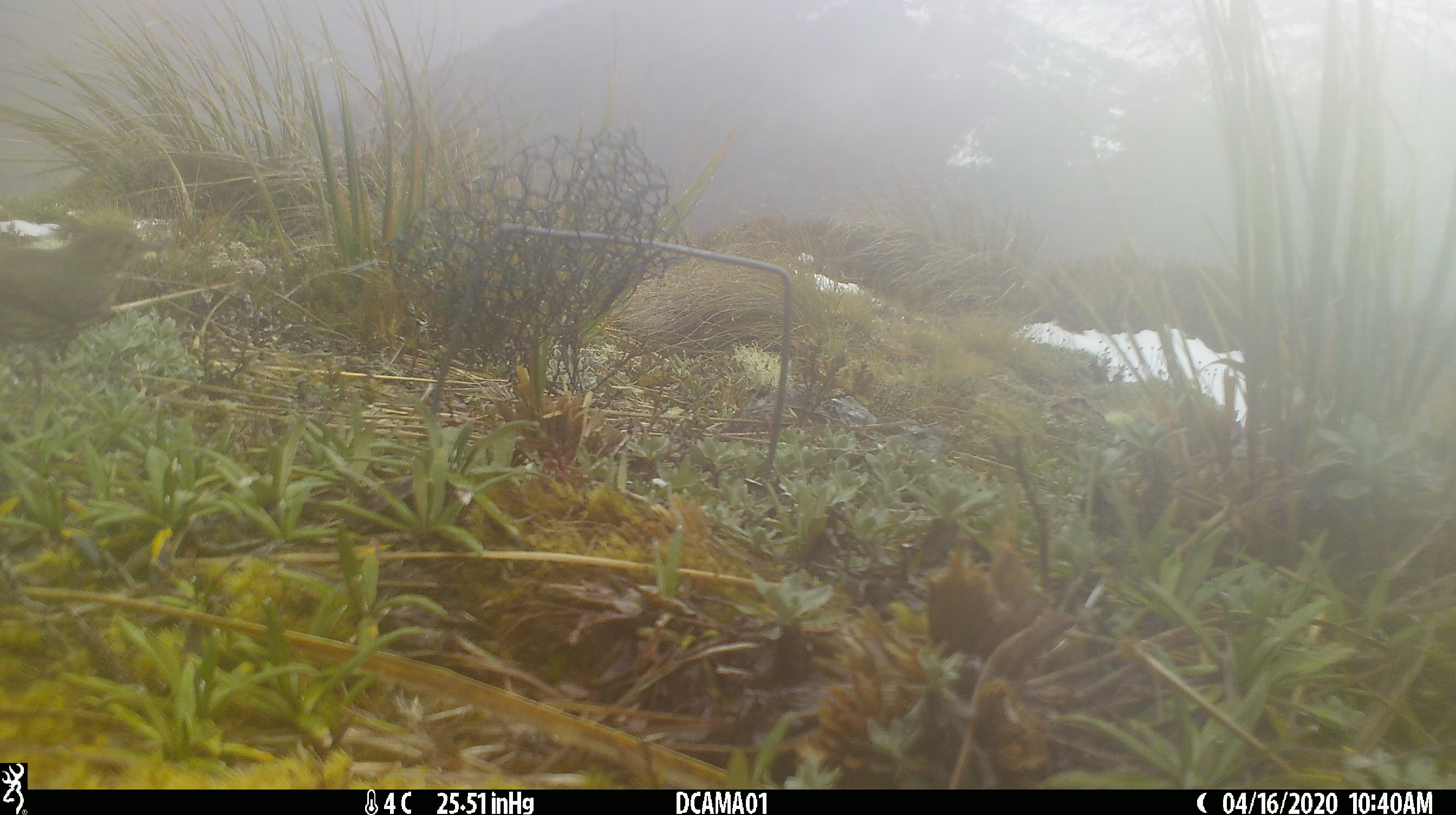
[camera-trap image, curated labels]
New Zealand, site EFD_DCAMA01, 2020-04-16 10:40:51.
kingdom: Animalia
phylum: Chordata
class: Aves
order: Passeriformes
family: Turdidae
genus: Turdus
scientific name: Turdus philomelos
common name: song thrush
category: thrush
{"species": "thrush (song thrush) (Turdus philomelos)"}